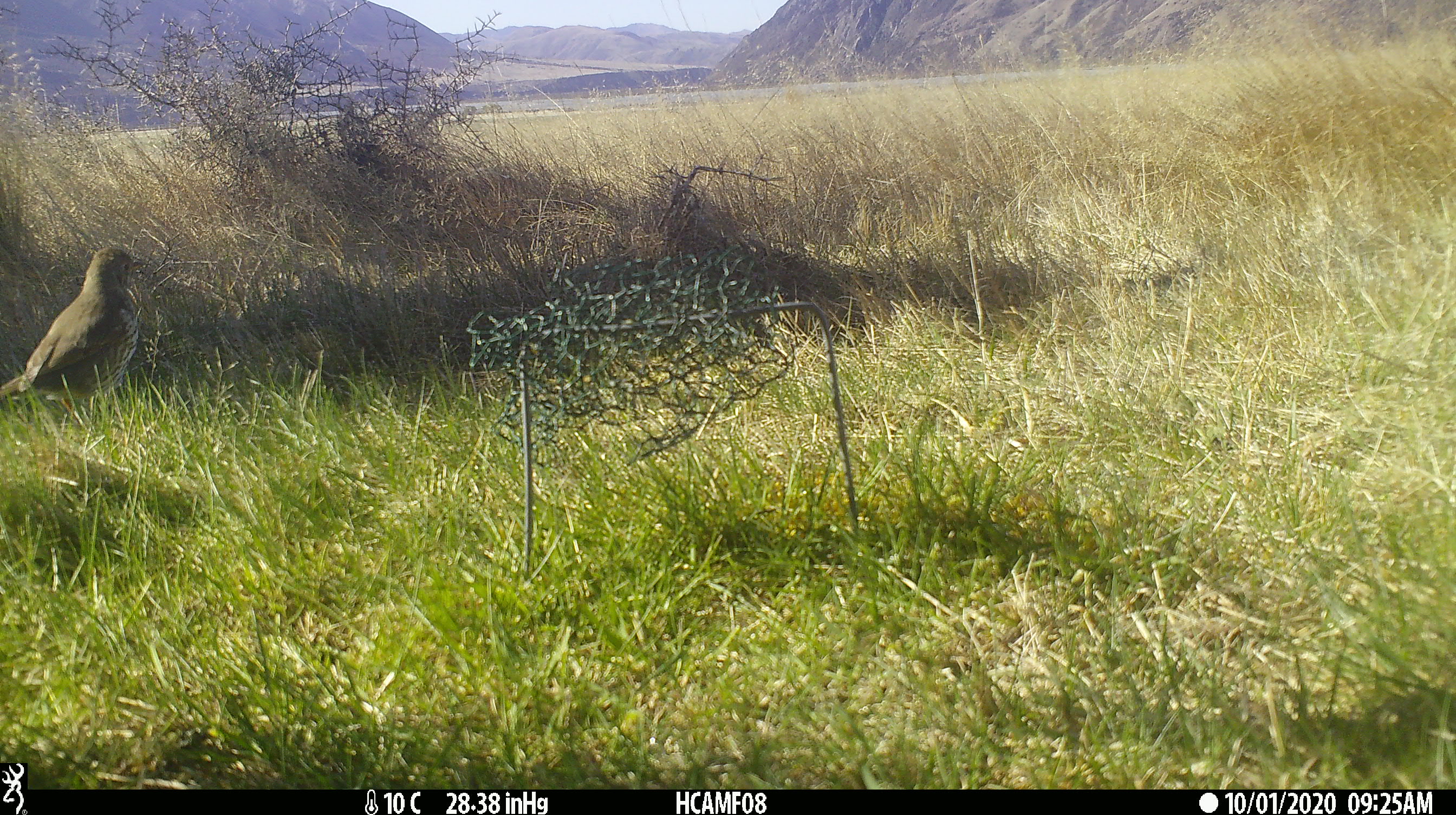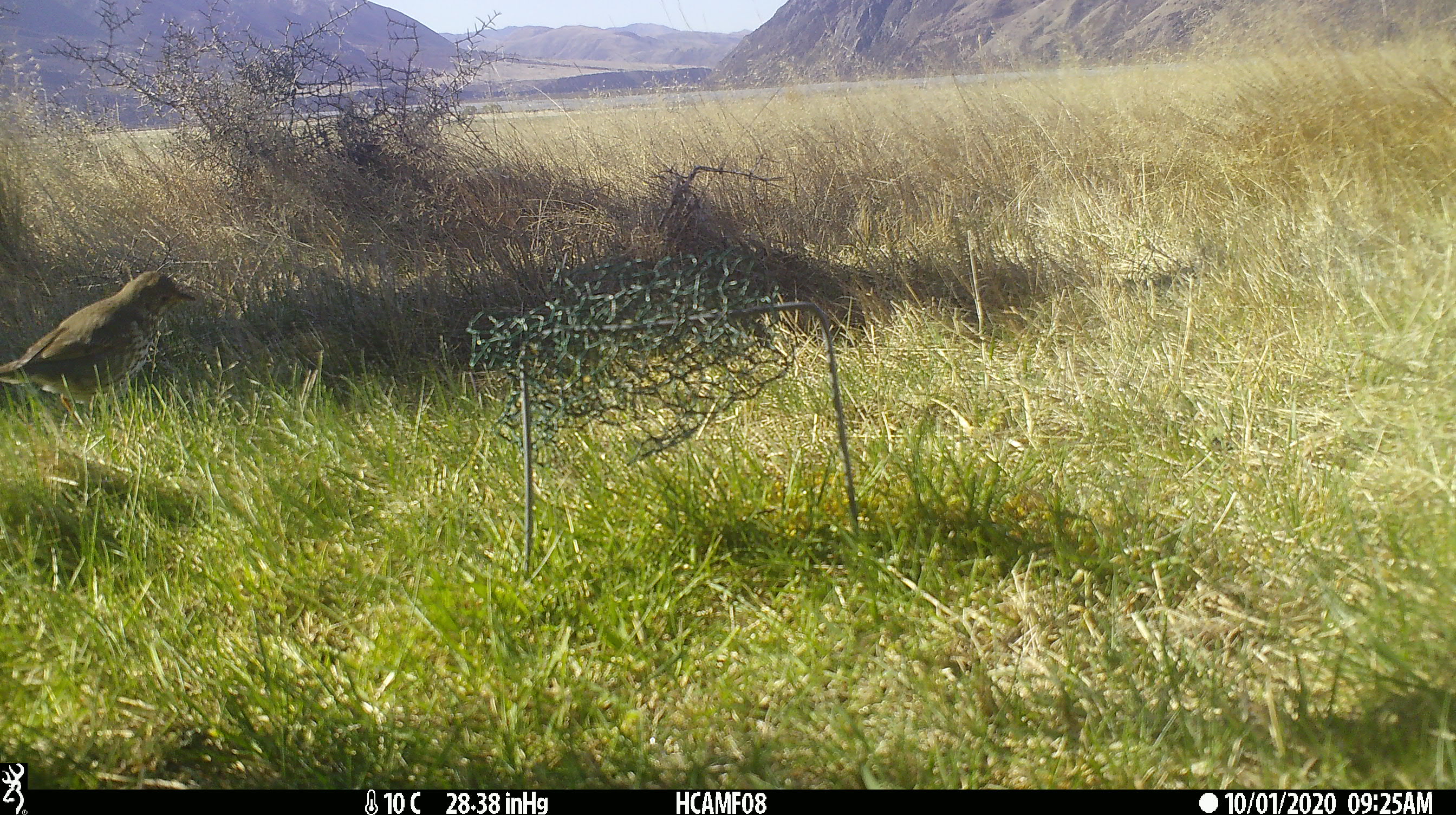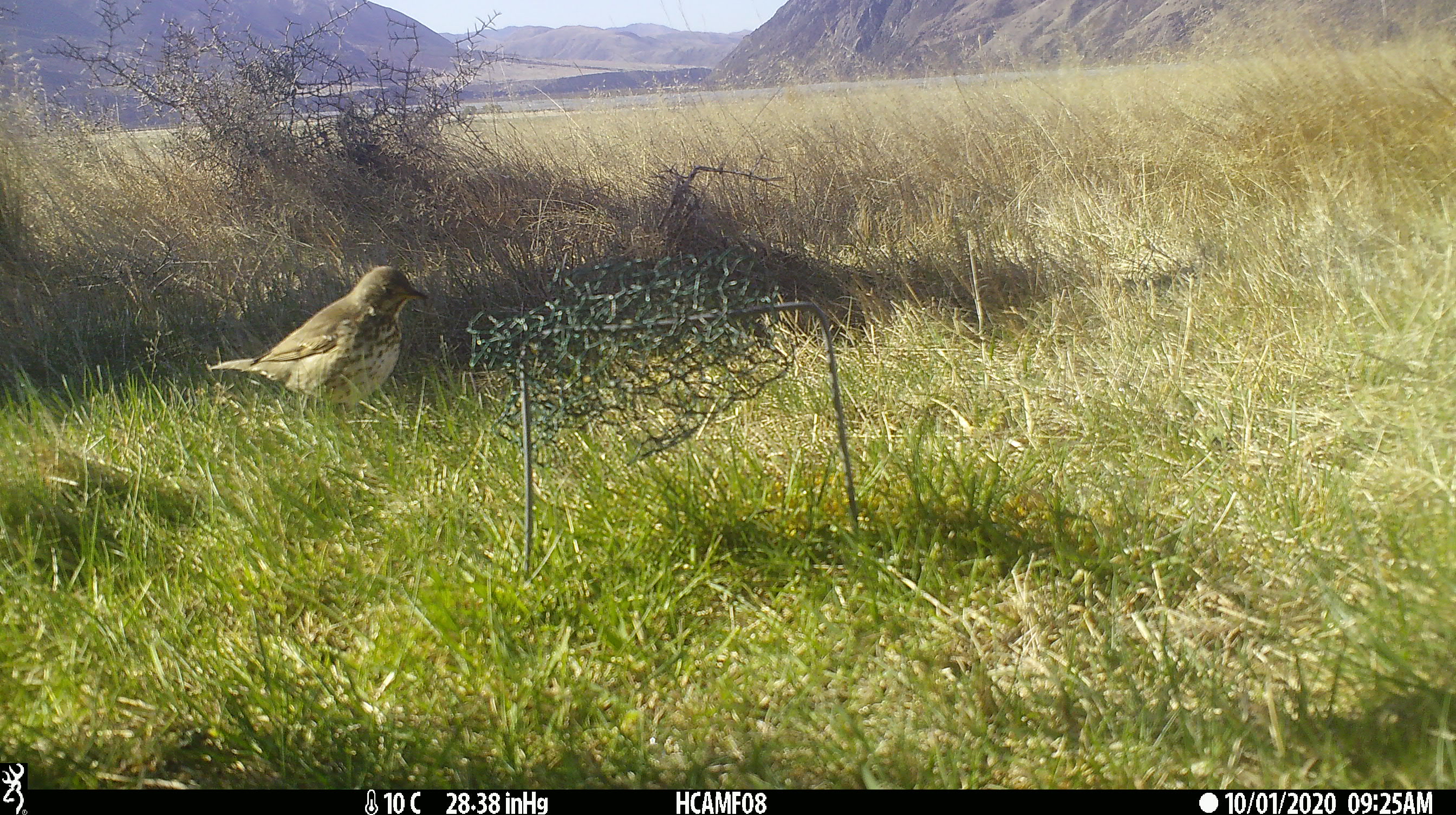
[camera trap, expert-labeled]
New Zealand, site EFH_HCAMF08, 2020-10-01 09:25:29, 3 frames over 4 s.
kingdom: Animalia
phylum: Chordata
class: Aves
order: Passeriformes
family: Turdidae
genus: Turdus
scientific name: Turdus philomelos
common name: song thrush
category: thrush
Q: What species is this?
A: Thrush (song thrush) (Turdus philomelos).